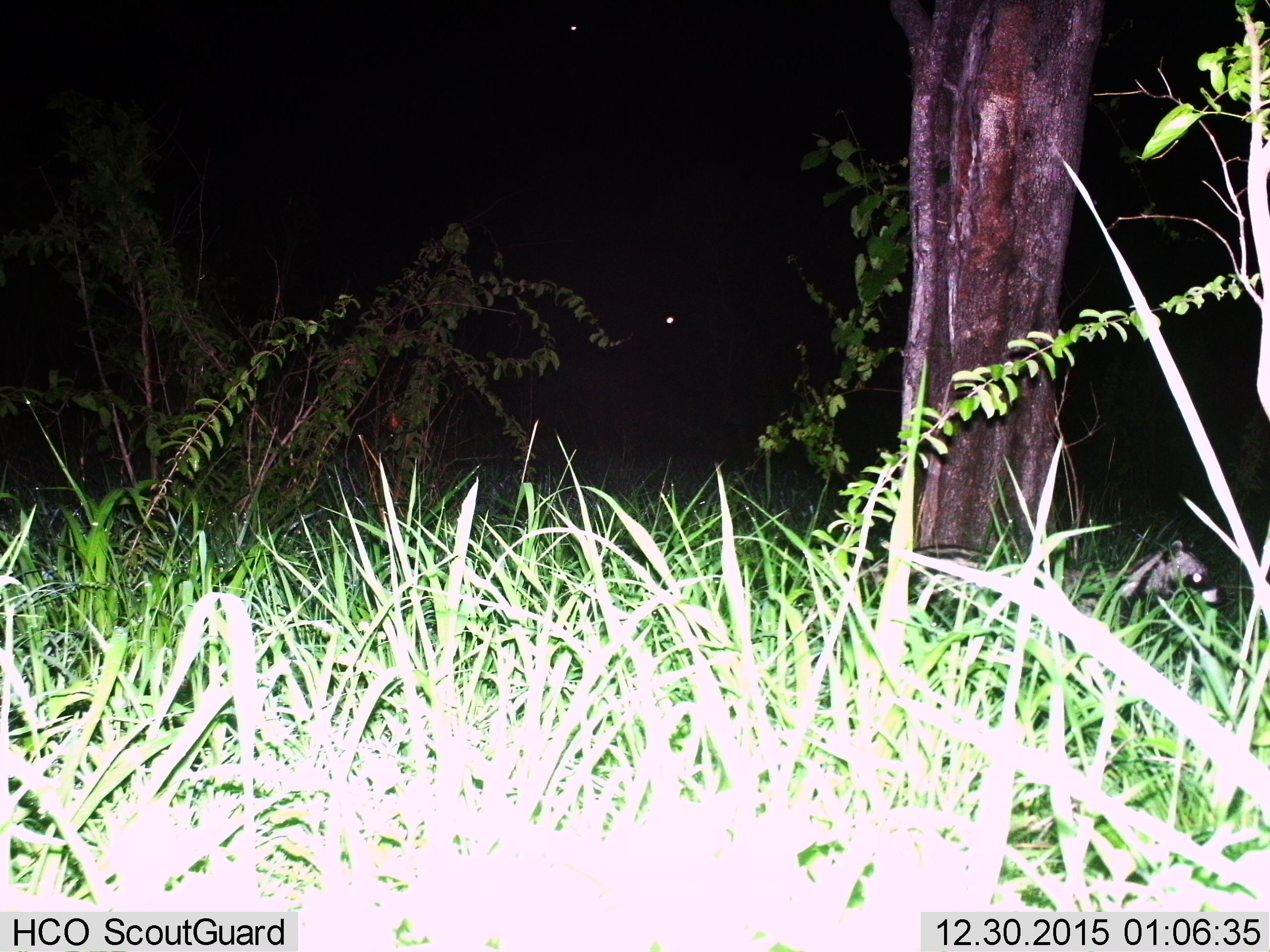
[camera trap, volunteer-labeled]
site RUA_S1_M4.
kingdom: Animalia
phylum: Chordata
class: Mammalia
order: Carnivora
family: Viverridae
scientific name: Viverridae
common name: civet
Civet (Viverridae), count 1. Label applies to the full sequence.